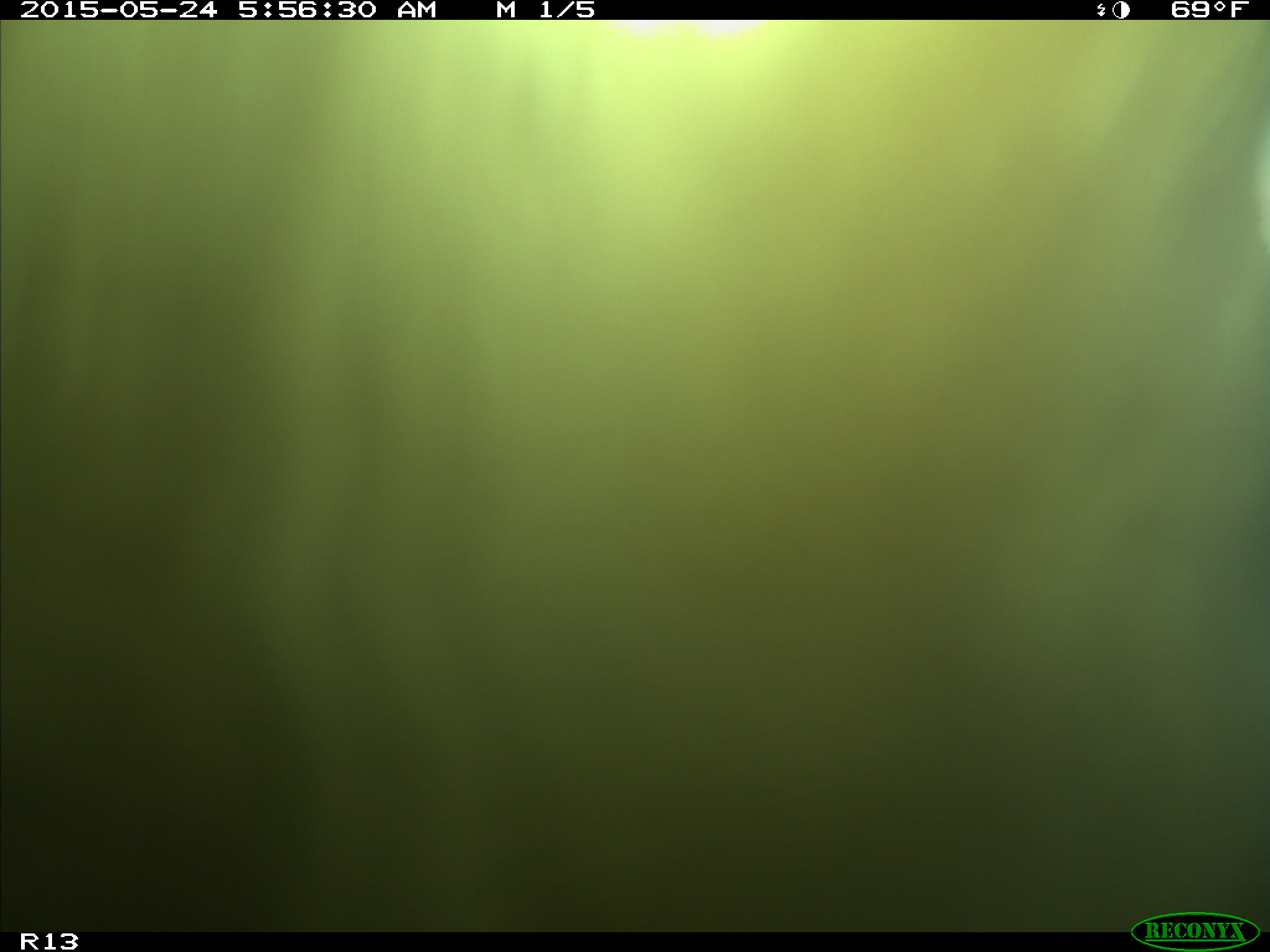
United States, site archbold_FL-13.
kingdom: Animalia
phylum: Chordata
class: Mammalia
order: Artiodactyla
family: Bovidae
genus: Bos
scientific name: Bos taurus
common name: domestic cow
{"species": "Bos taurus (domestic cow)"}